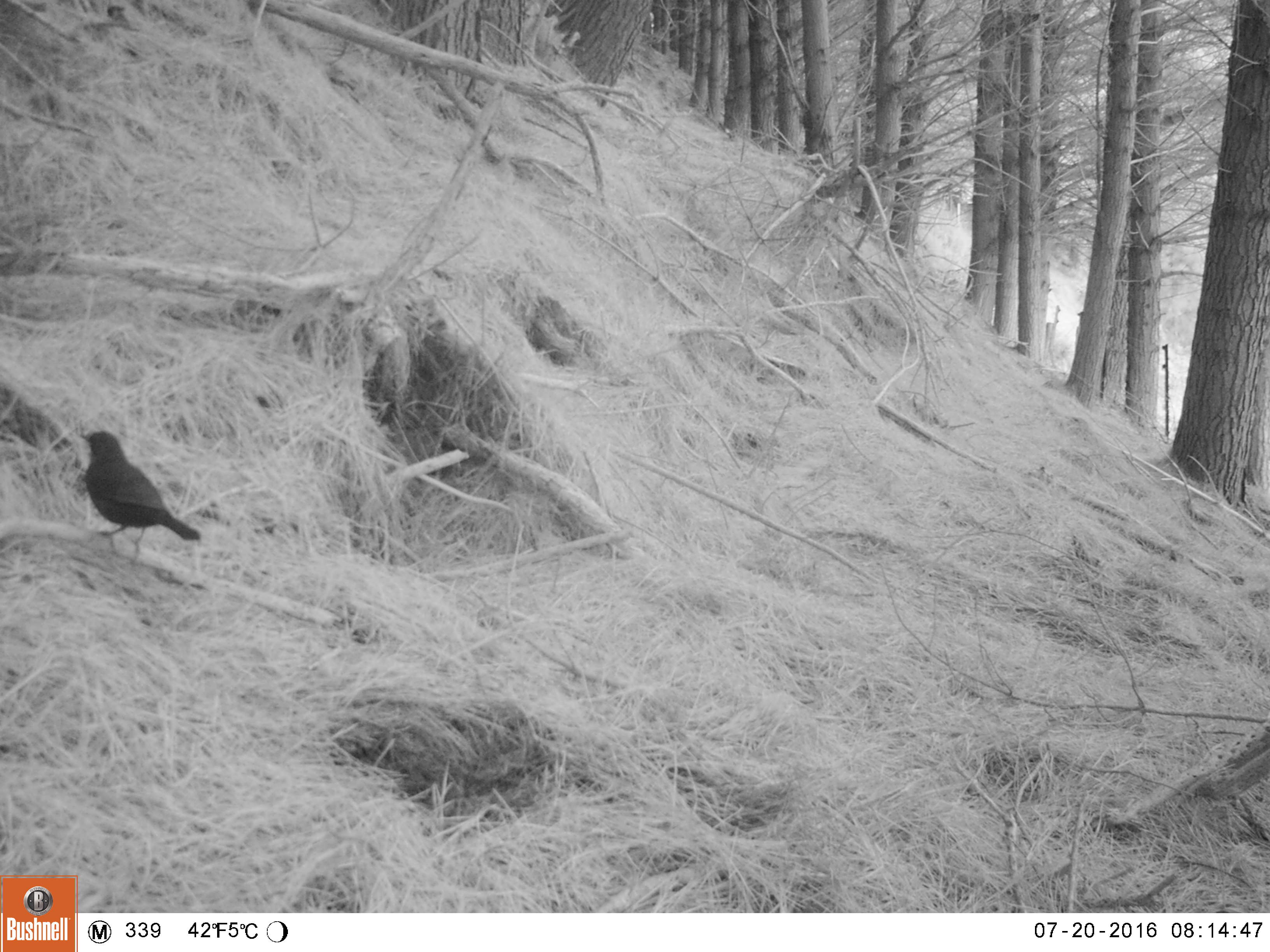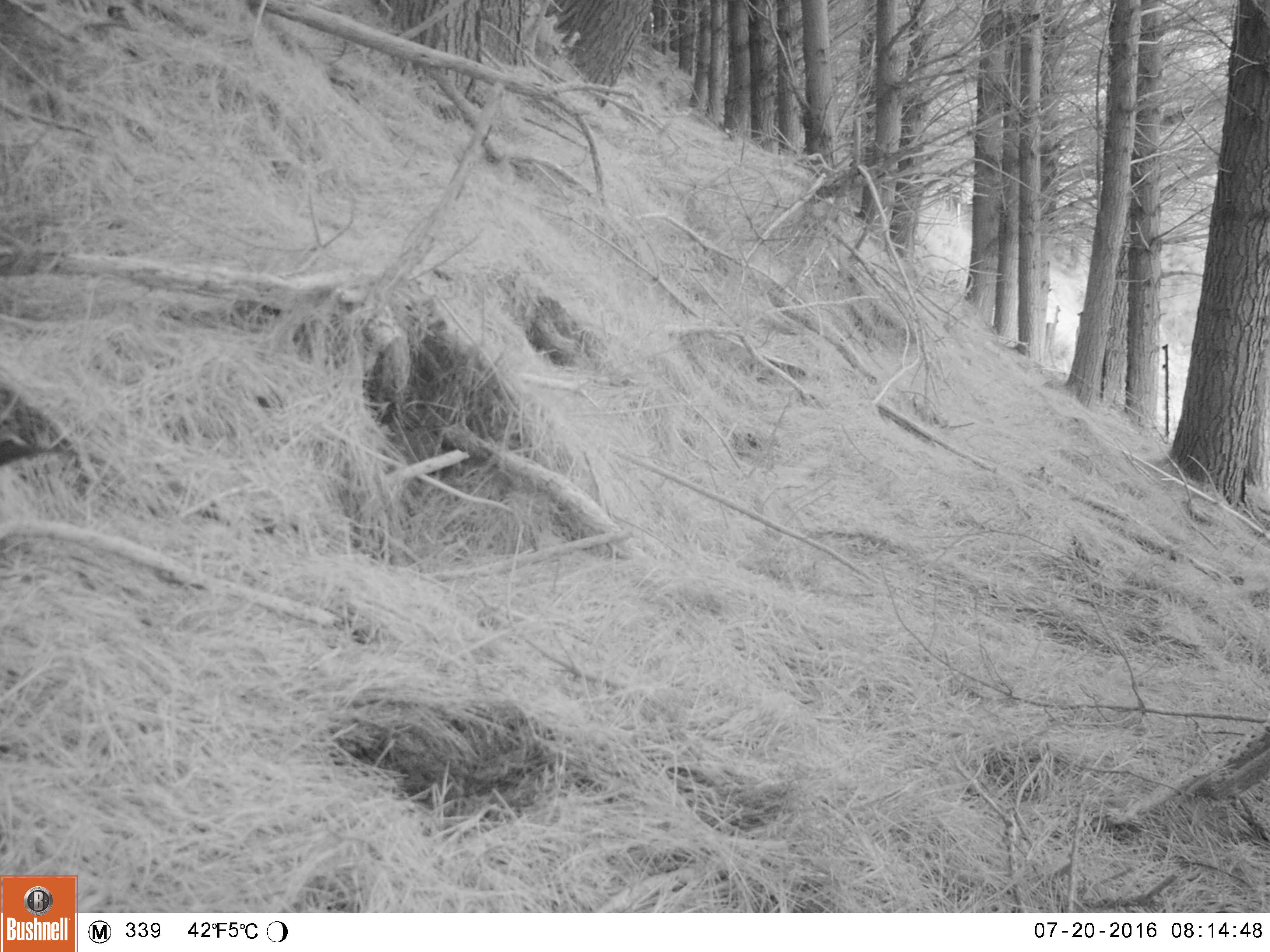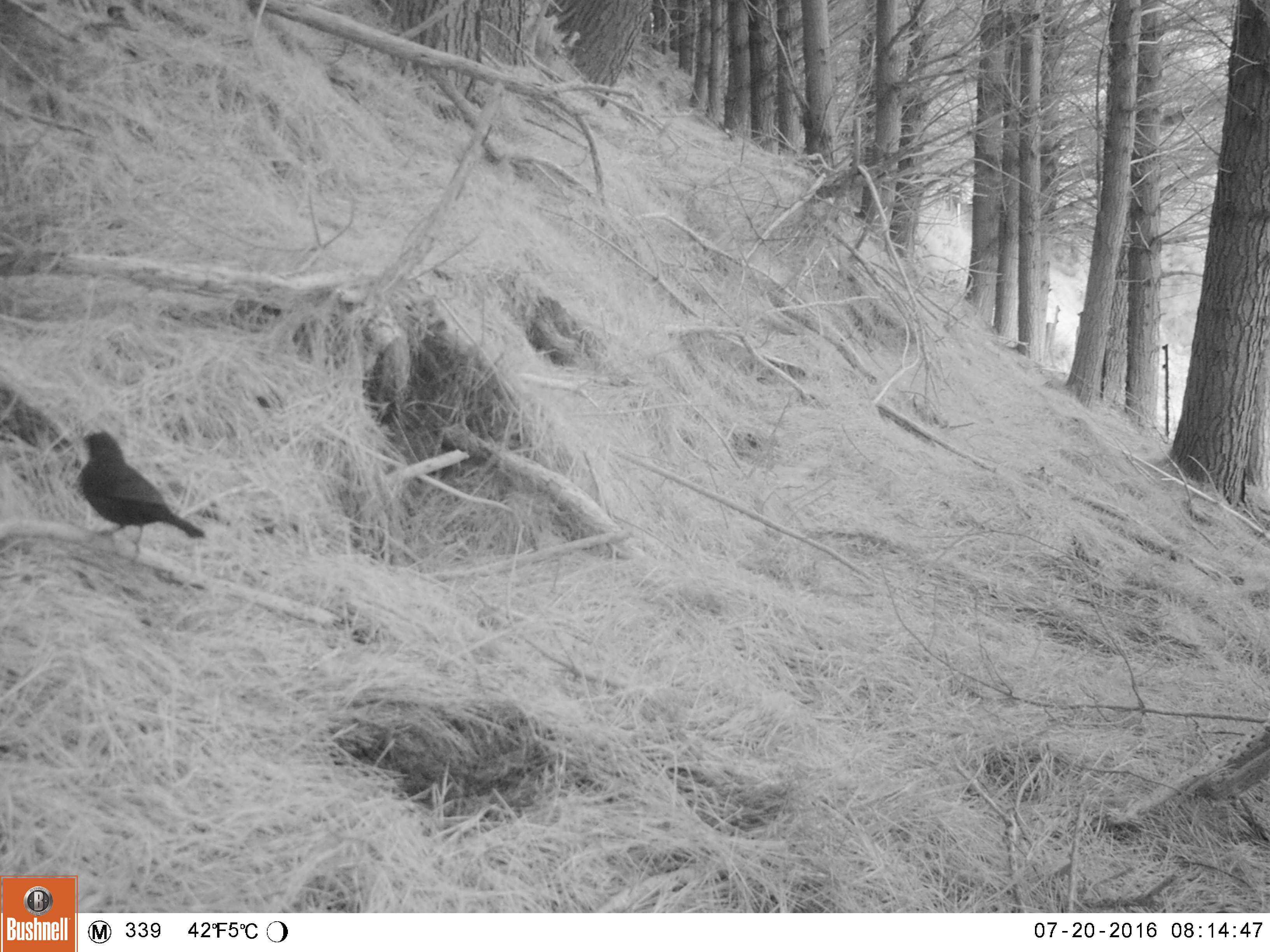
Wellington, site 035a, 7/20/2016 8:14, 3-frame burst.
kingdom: Animalia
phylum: Chordata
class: Aves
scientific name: Aves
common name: bird